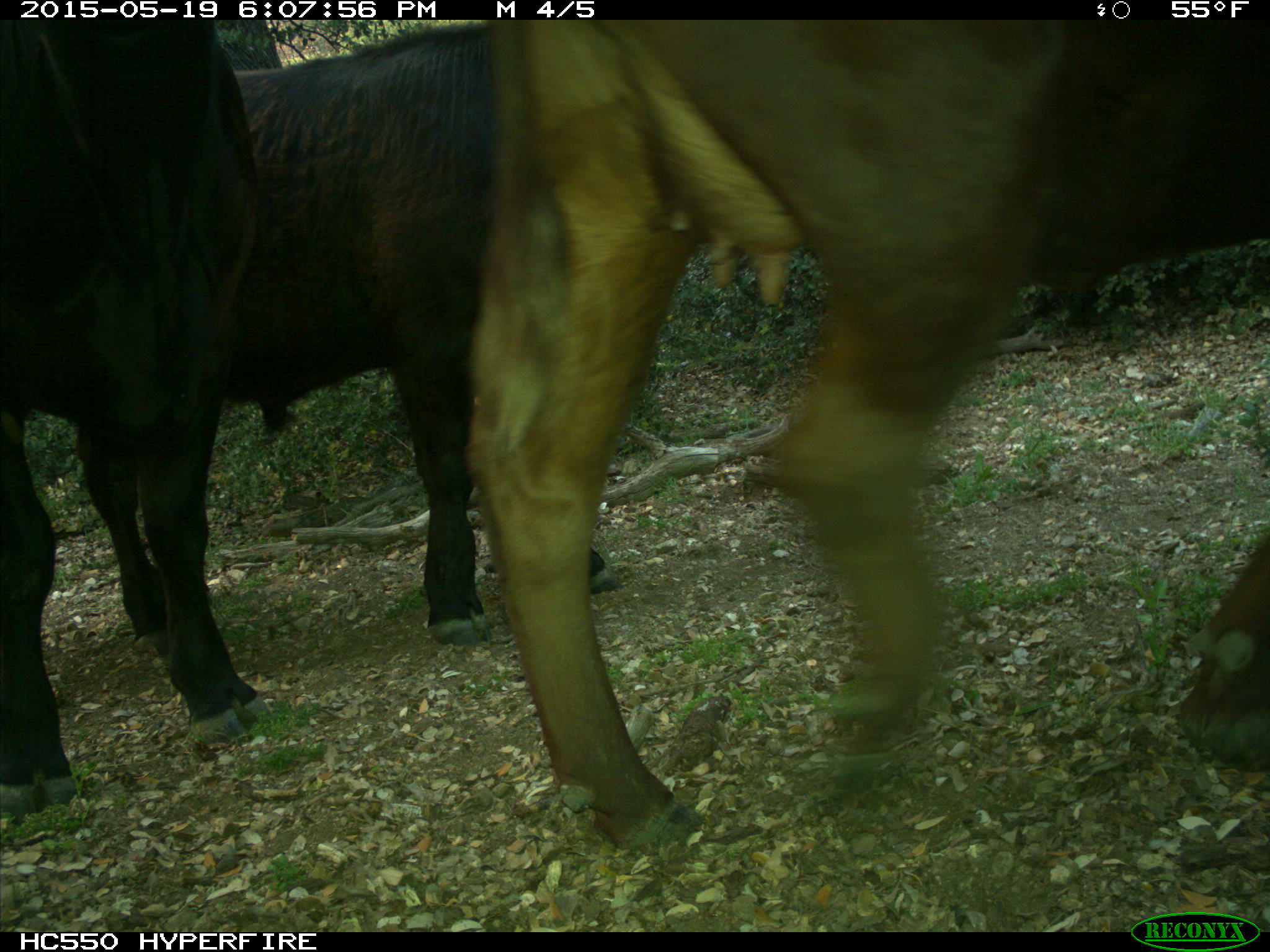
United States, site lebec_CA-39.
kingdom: Animalia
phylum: Chordata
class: Mammalia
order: Artiodactyla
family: Bovidae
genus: Bos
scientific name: Bos taurus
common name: domestic cow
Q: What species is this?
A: Bos taurus (domestic cow).